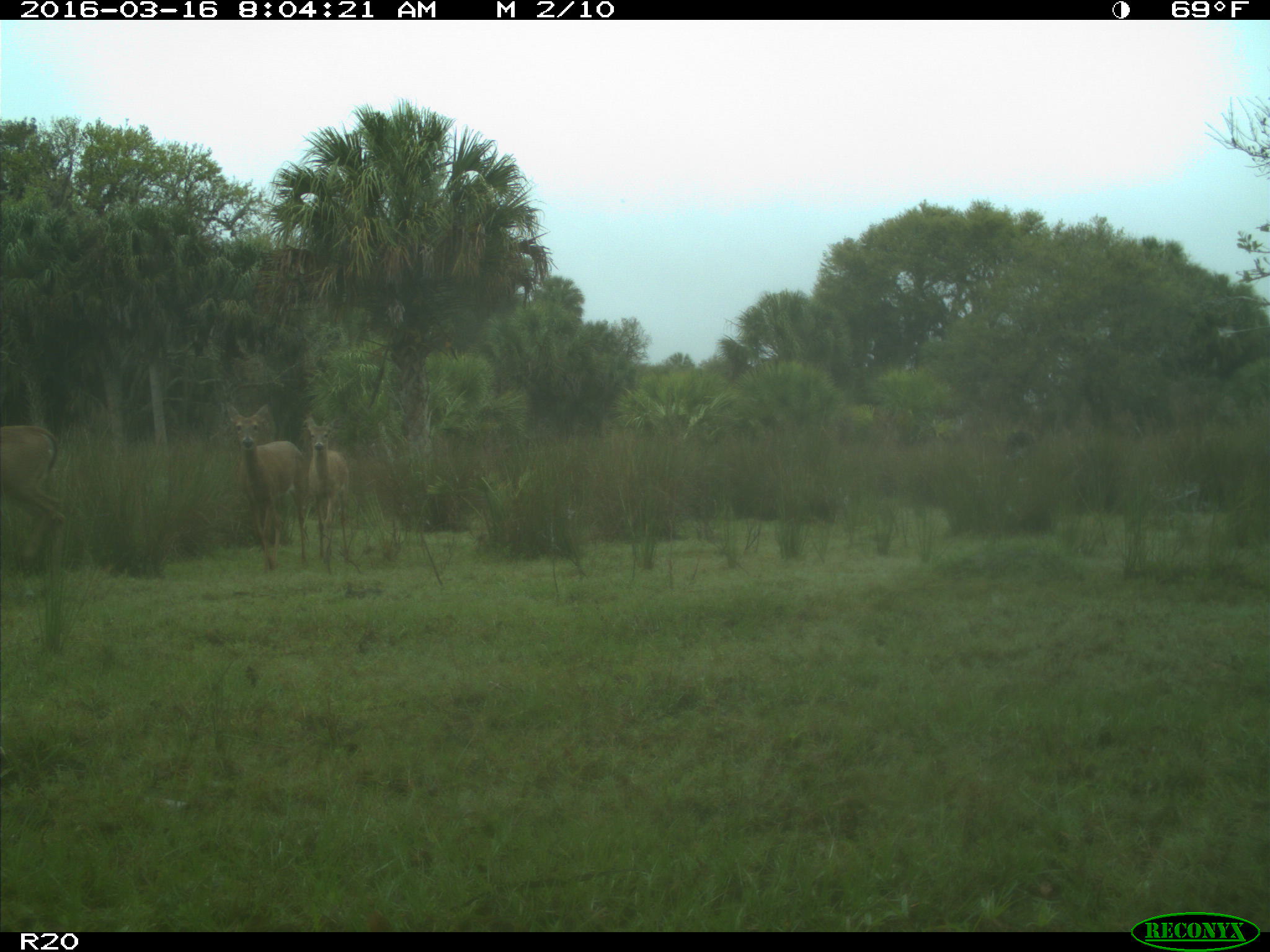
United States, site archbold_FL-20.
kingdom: Animalia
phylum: Chordata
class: Mammalia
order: Artiodactyla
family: Cervidae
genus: Odocoileus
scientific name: Odocoileus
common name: deer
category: unidentified deer